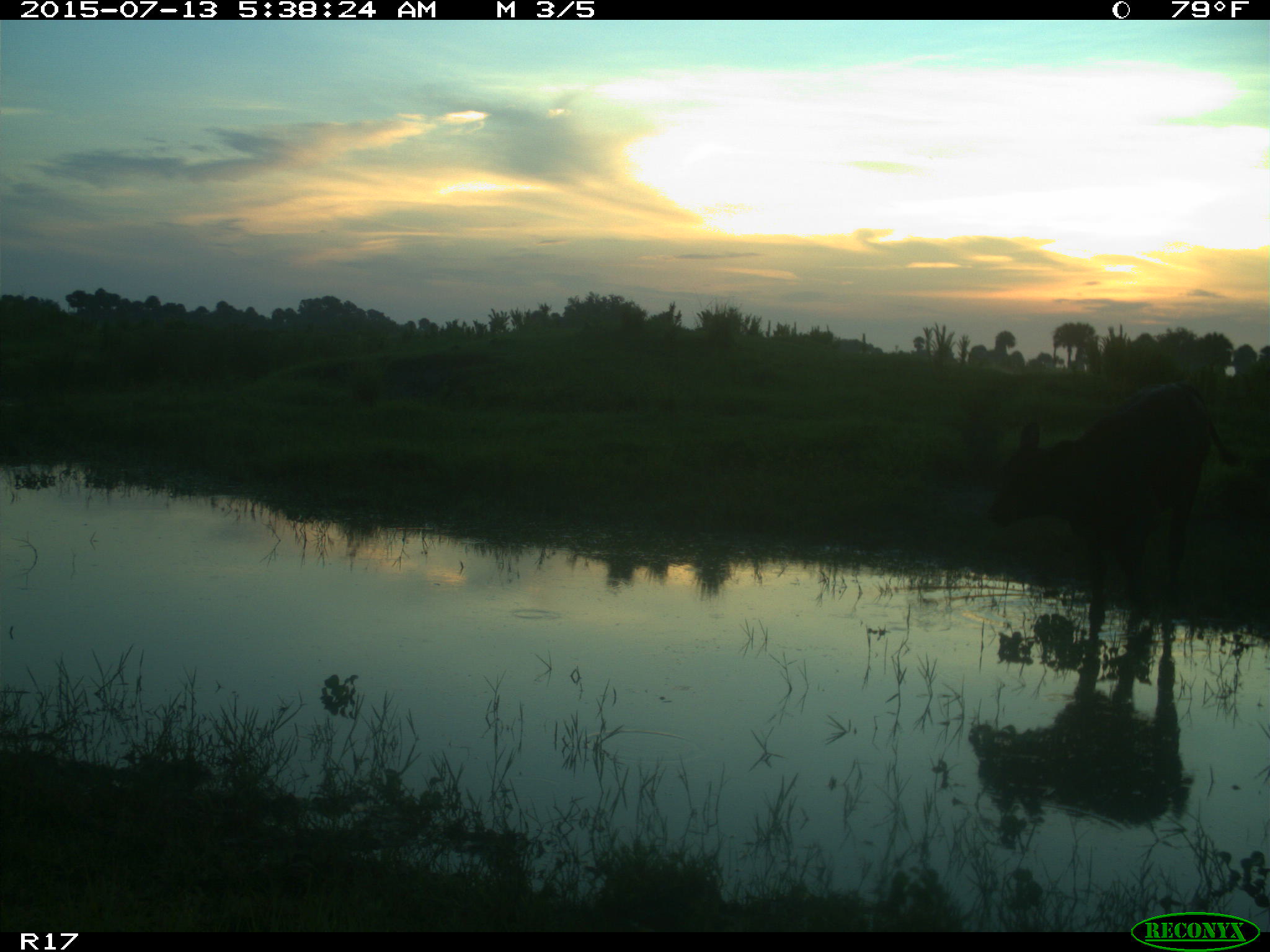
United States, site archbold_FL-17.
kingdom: Animalia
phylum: Chordata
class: Mammalia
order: Artiodactyla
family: Bovidae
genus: Bos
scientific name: Bos taurus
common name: domestic cow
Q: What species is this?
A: Bos taurus (domestic cow).